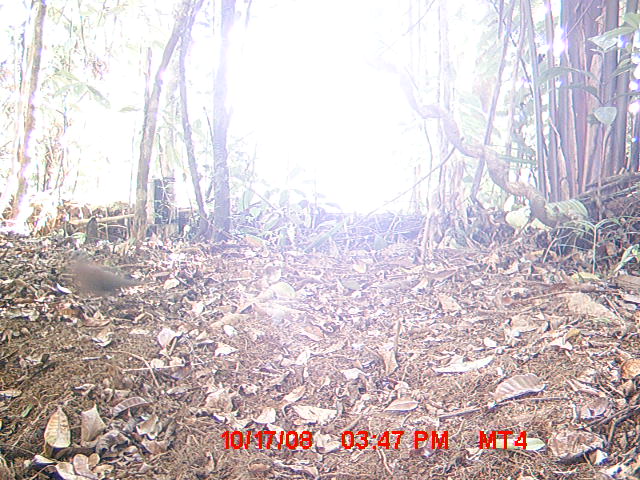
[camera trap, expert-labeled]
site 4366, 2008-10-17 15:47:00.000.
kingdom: Animalia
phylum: Chordata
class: Aves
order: Columbiformes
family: Columbidae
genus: Streptopelia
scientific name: Streptopelia picturata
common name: madagascar turtle-dove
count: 1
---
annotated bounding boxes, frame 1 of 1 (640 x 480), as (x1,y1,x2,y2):
streptopelia picturata: (67,250,143,299)